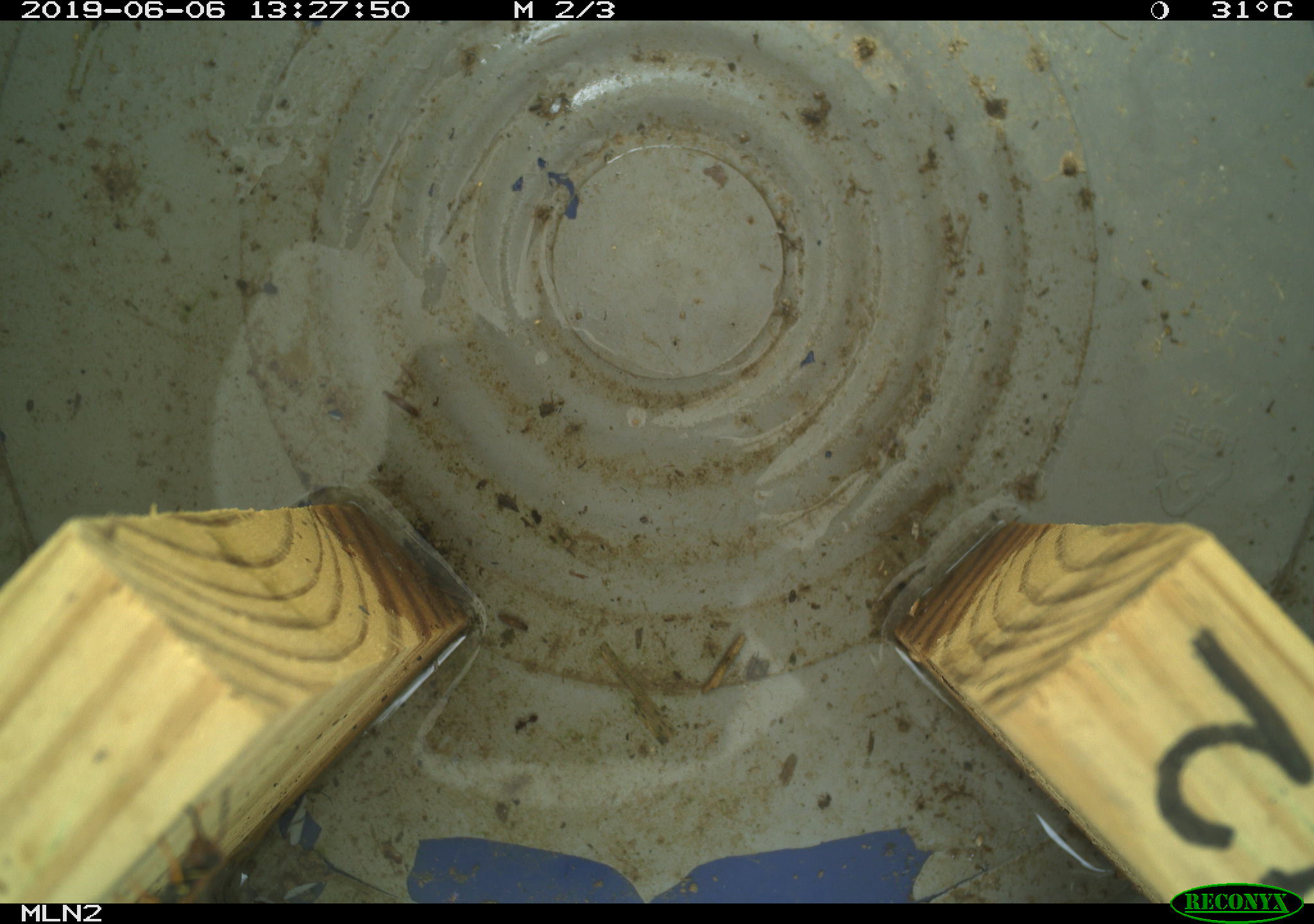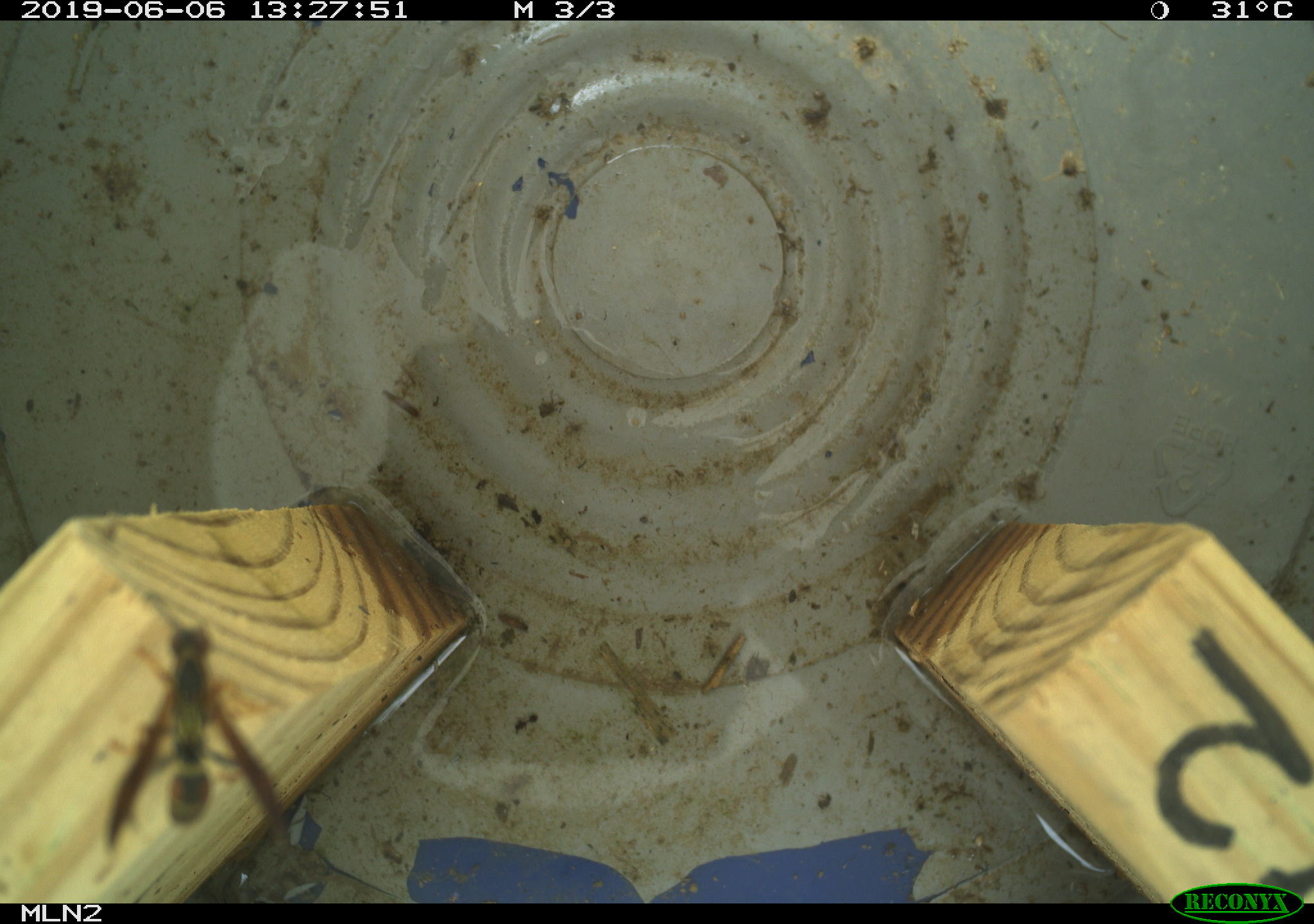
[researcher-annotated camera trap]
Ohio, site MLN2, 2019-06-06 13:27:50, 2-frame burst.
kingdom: Animalia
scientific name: Animalia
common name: animal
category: invertebrate